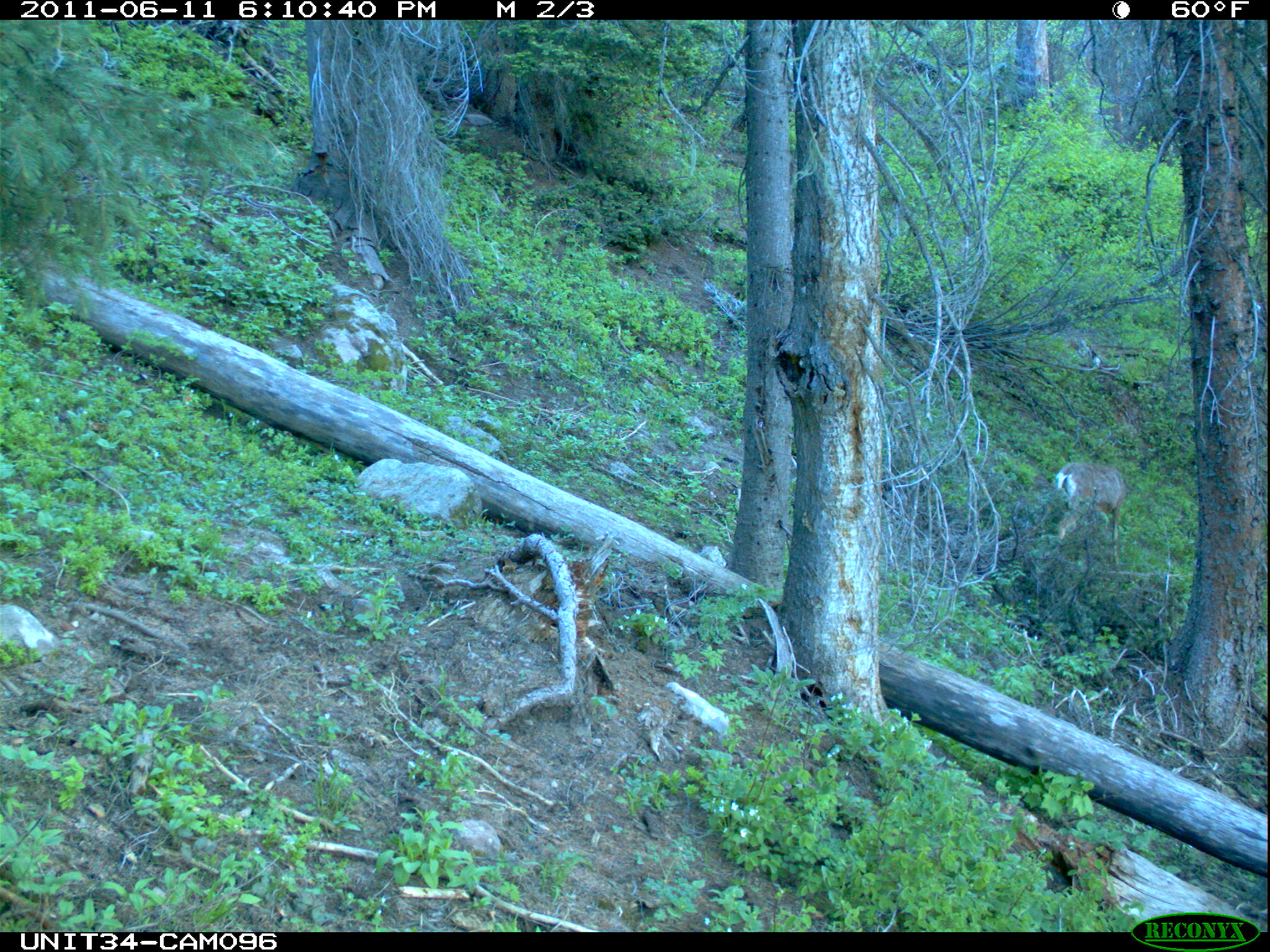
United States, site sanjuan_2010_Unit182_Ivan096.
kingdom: Animalia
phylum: Chordata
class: Mammalia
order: Artiodactyla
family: Cervidae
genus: Odocoileus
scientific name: Odocoileus hemionus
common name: mule deer